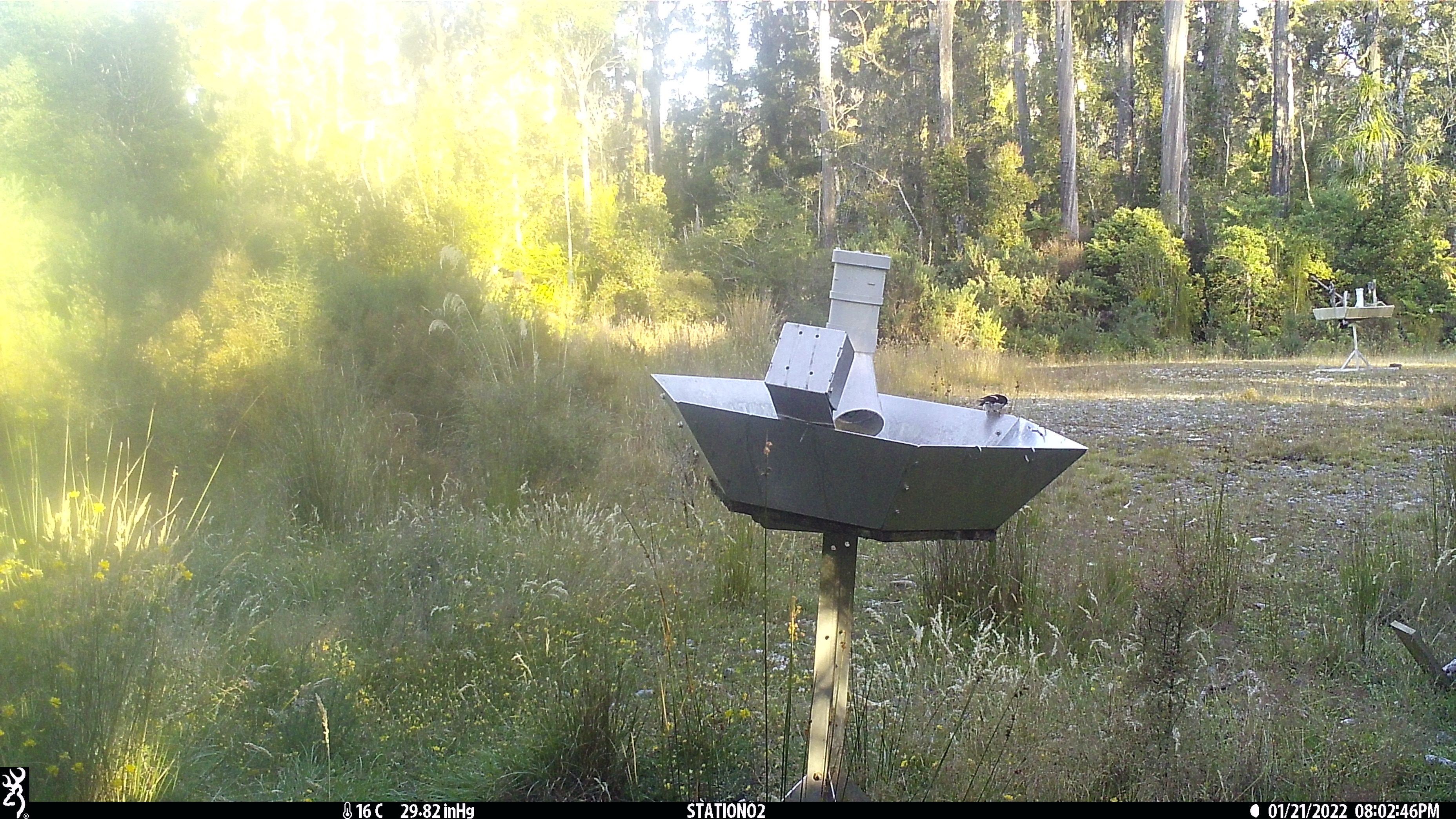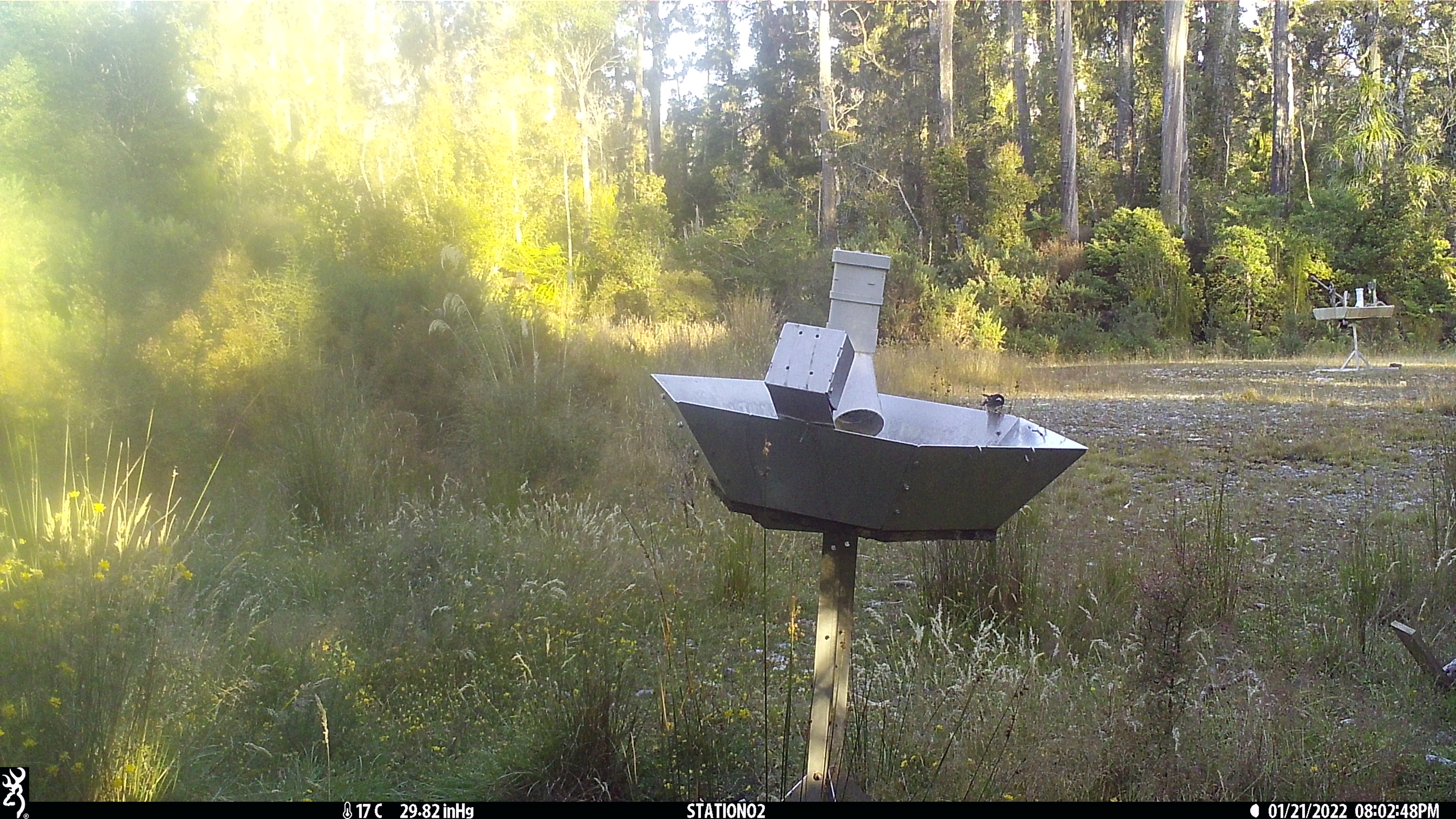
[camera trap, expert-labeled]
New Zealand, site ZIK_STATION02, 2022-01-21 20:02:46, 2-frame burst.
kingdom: Animalia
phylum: Chordata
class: Aves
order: Passeriformes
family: Petroicidae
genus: Petroica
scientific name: Petroica macrocephala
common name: tomtit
Tomtit (Petroica macrocephala).